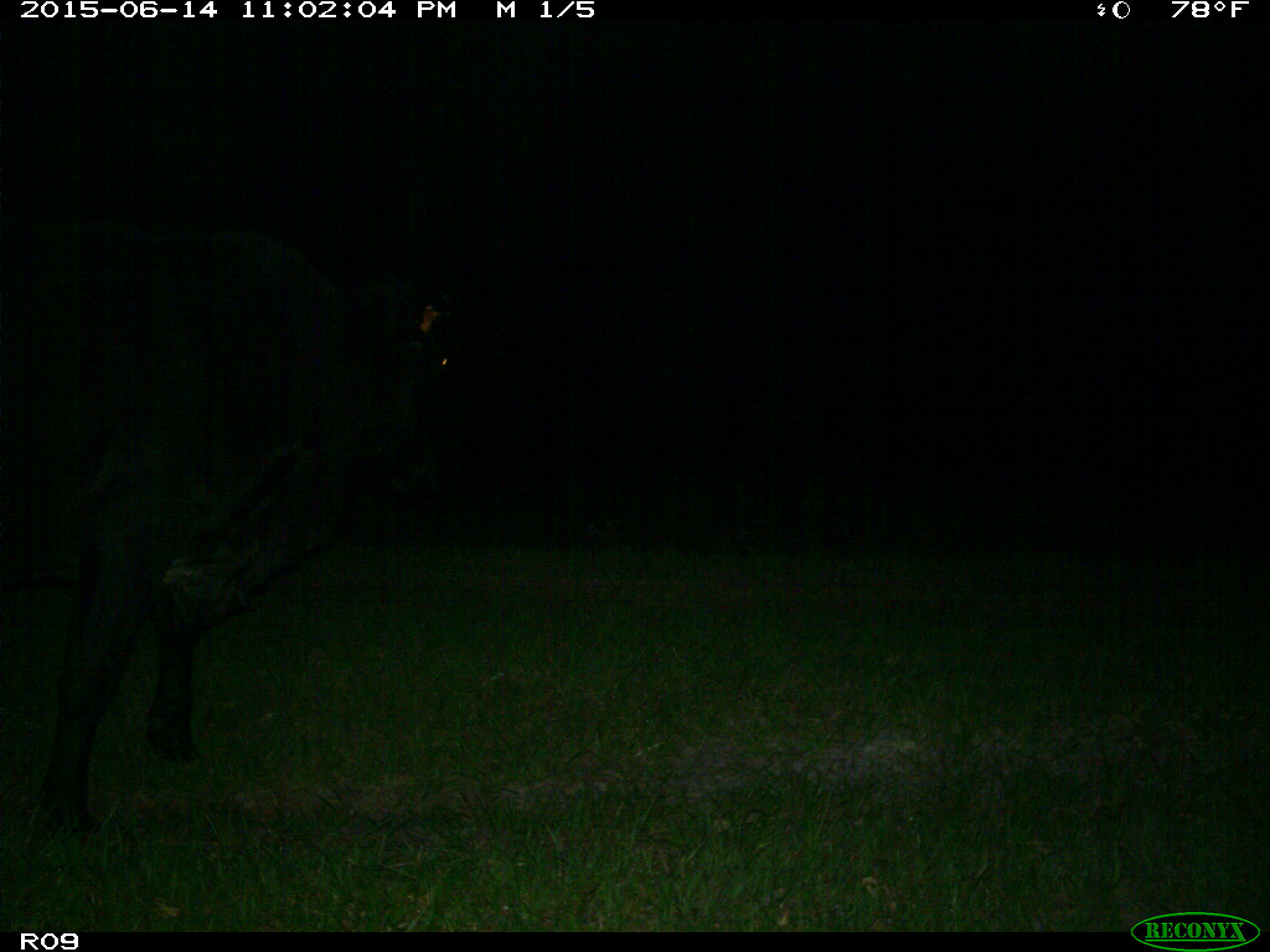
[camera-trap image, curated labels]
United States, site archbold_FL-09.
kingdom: Animalia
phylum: Chordata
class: Mammalia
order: Artiodactyla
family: Bovidae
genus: Bos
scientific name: Bos taurus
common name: domestic cow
Bos taurus (domestic cow).